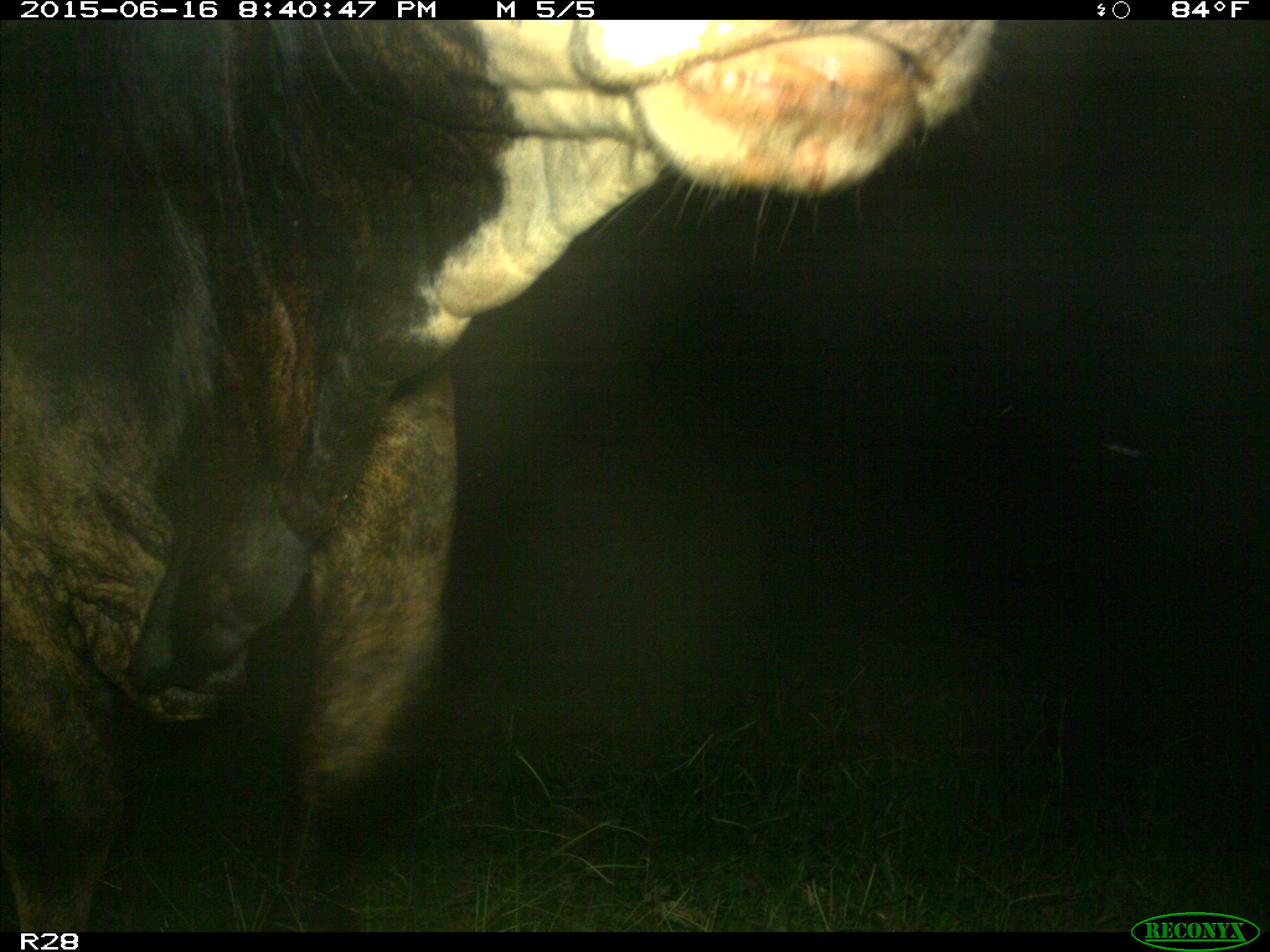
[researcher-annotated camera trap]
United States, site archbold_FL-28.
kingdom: Animalia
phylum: Chordata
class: Mammalia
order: Artiodactyla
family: Bovidae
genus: Bos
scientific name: Bos taurus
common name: domestic cow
Bos taurus (domestic cow).